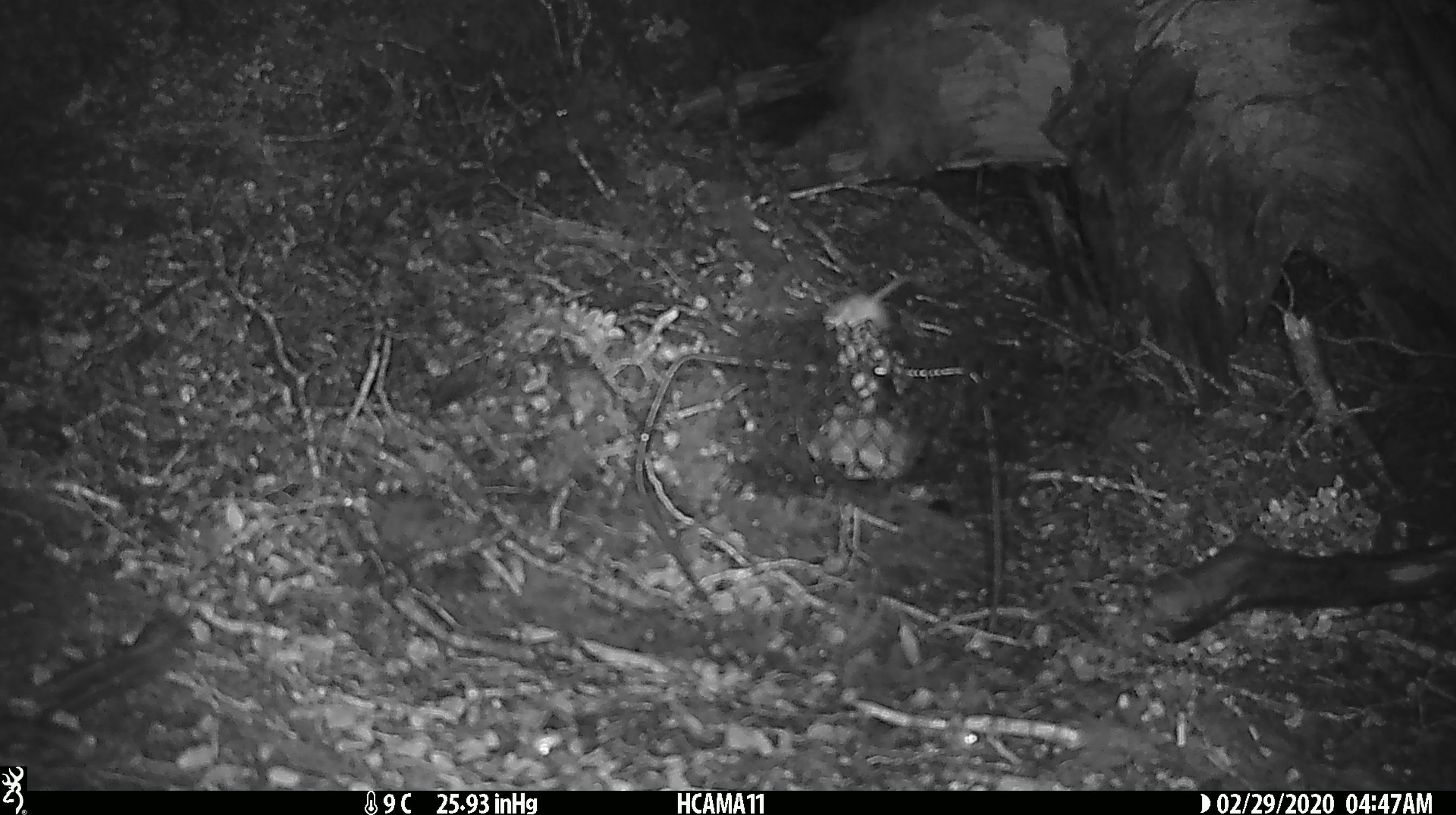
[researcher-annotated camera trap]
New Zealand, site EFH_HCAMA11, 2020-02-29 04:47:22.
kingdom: Animalia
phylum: Chordata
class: Mammalia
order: Rodentia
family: Muridae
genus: Mus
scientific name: Mus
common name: mouse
Mouse (Mus).